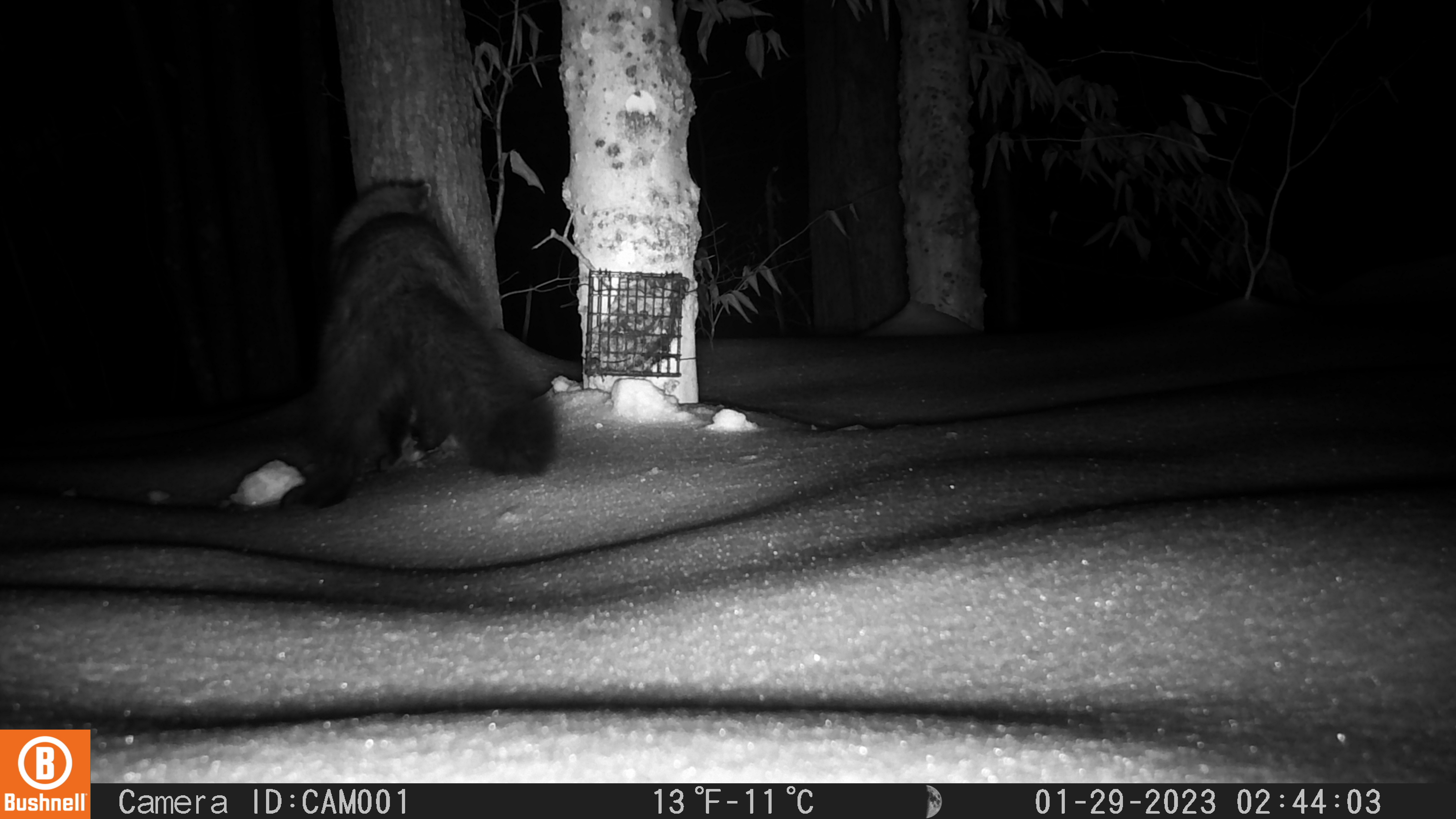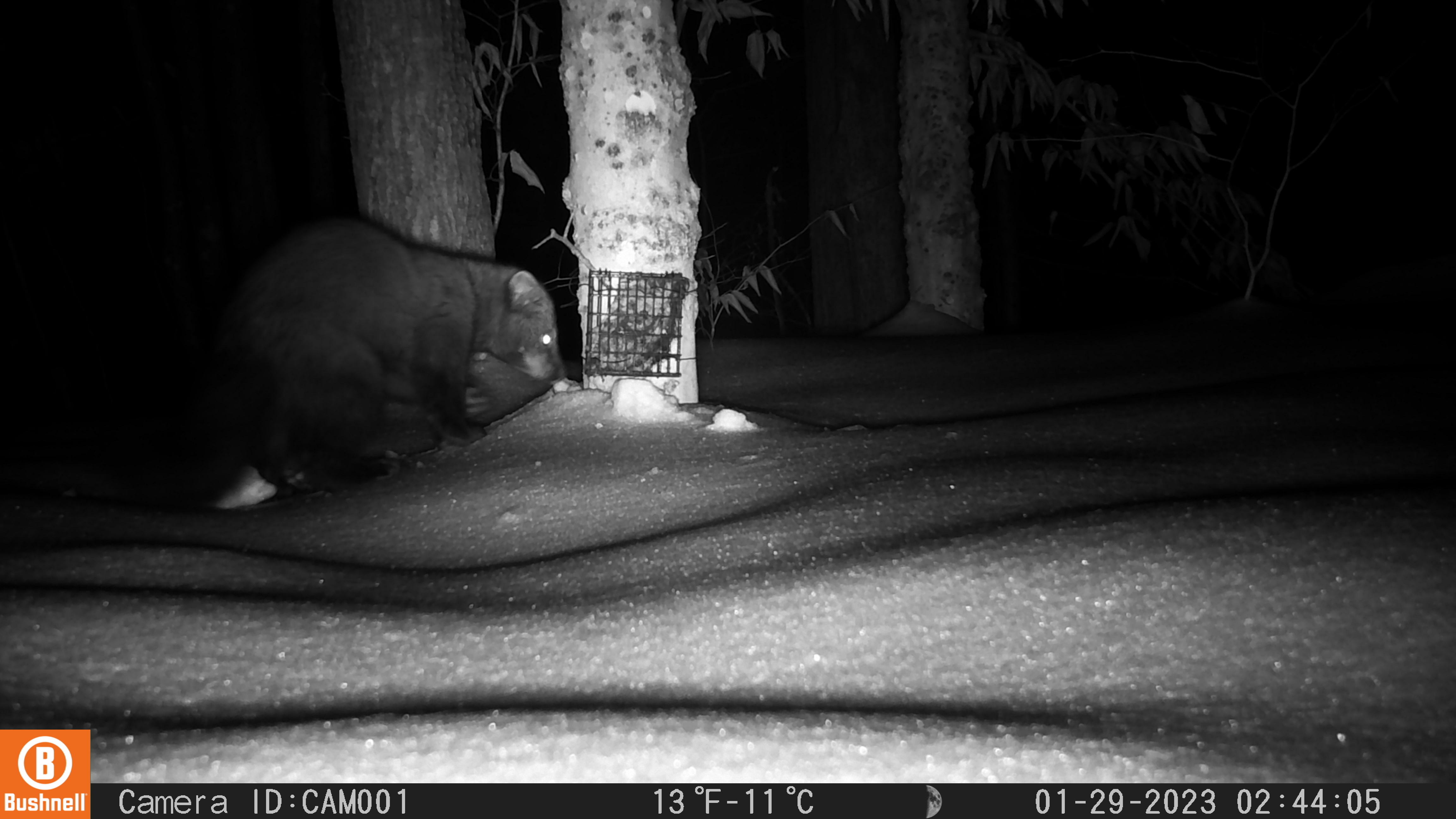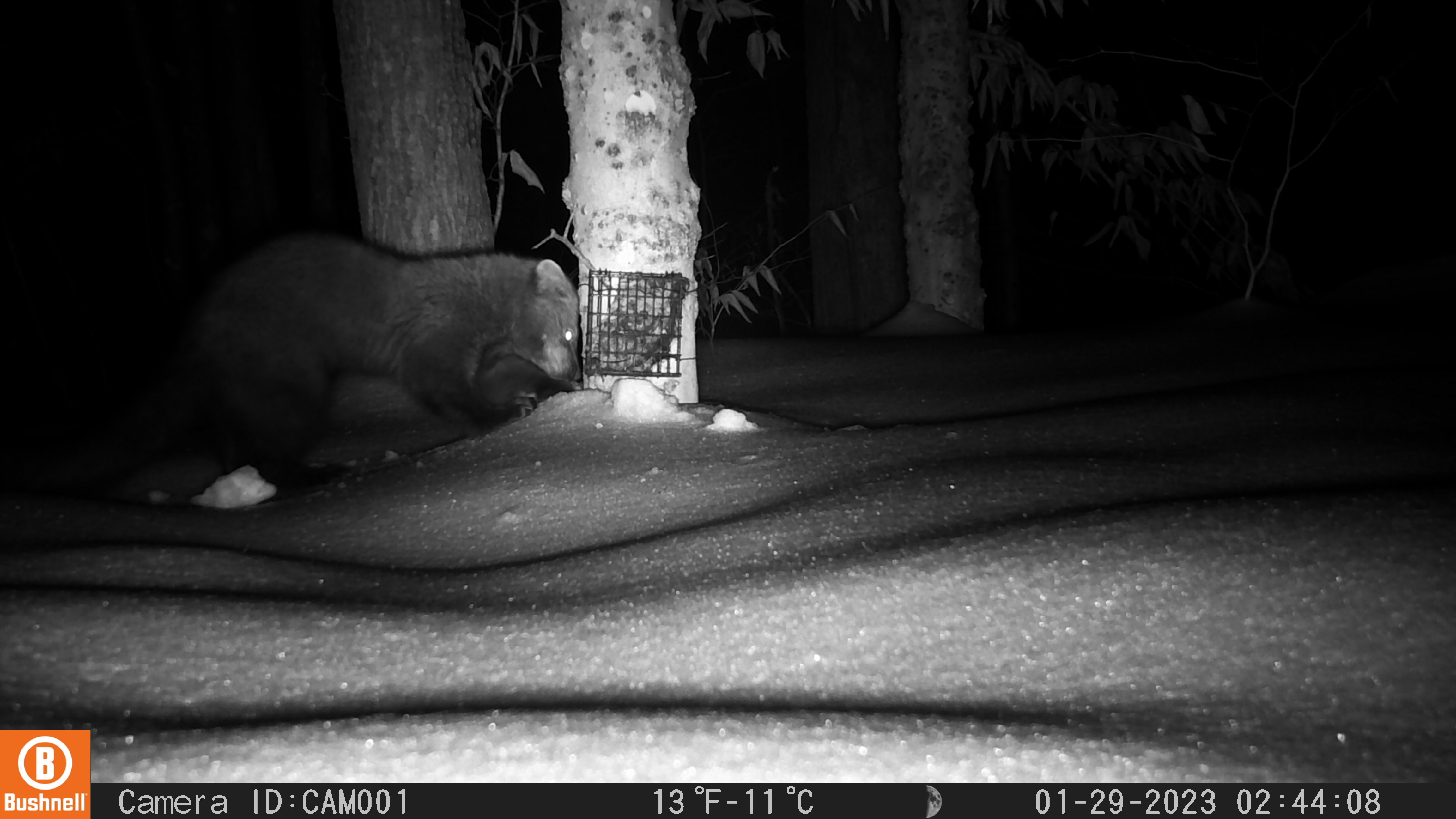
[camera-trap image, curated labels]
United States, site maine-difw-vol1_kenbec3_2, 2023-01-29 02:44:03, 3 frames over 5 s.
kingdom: Animalia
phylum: Chordata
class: Mammalia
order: Carnivora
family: Mustelidae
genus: Pekania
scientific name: Pekania pennanti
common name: fisher